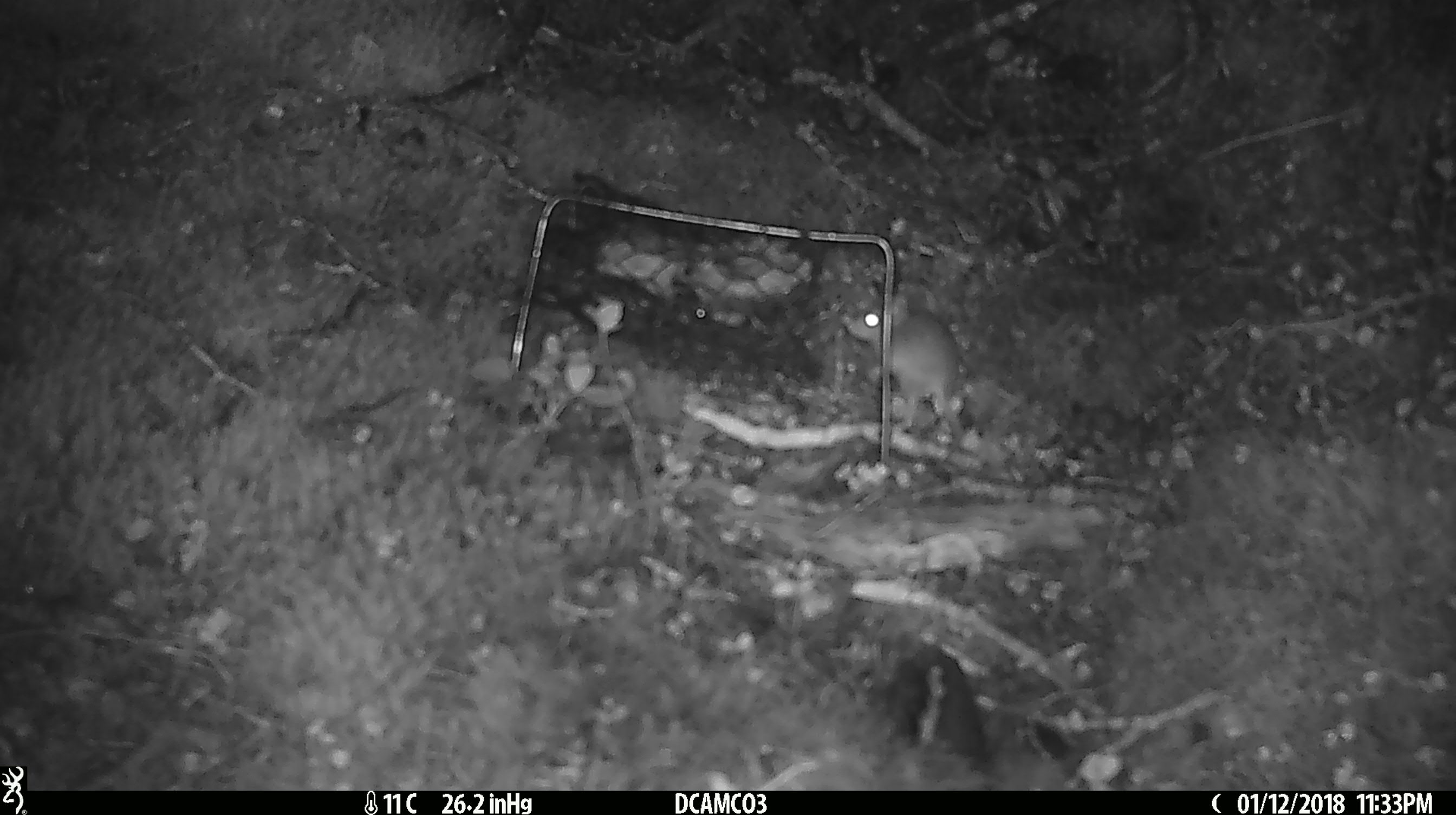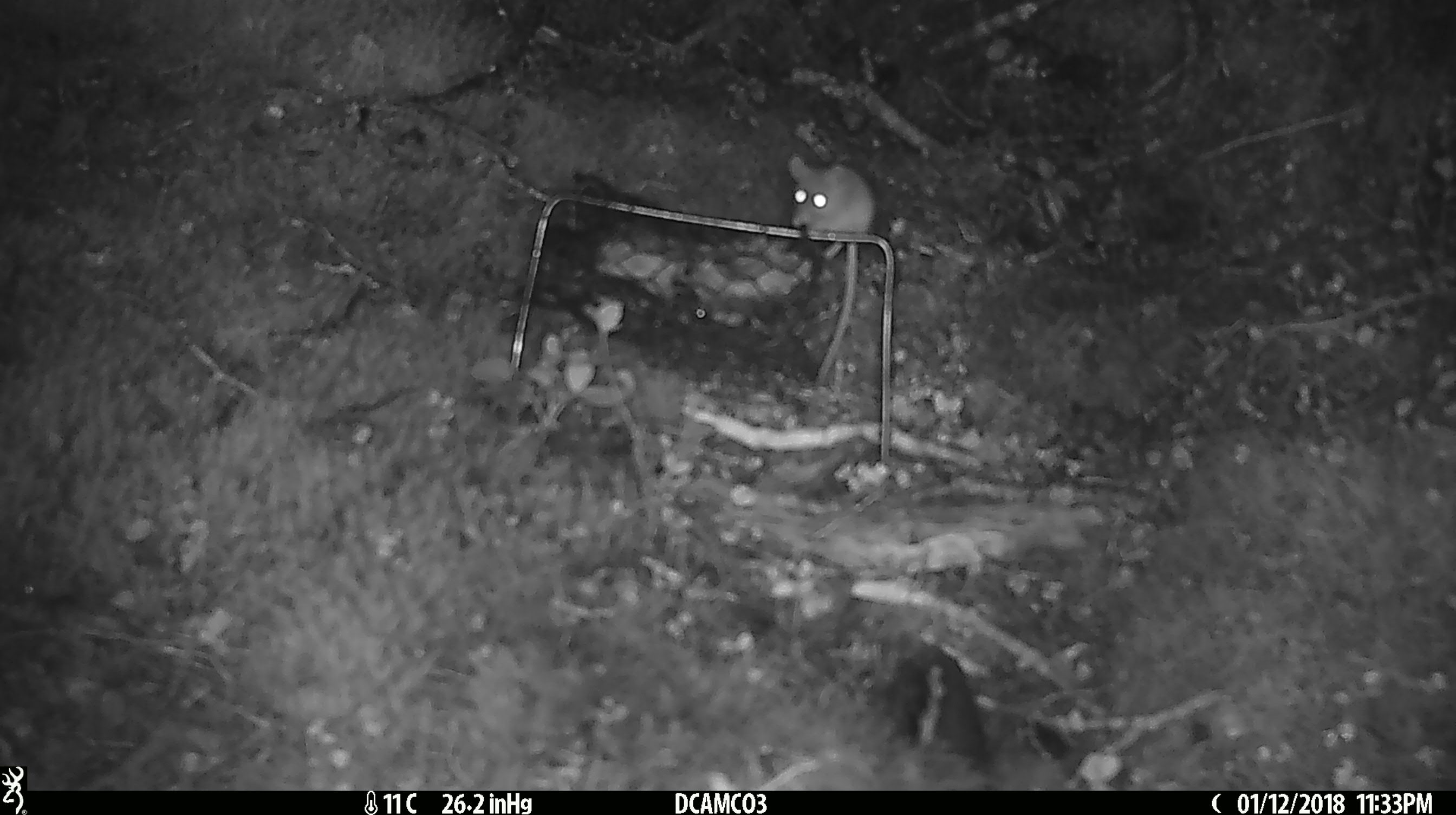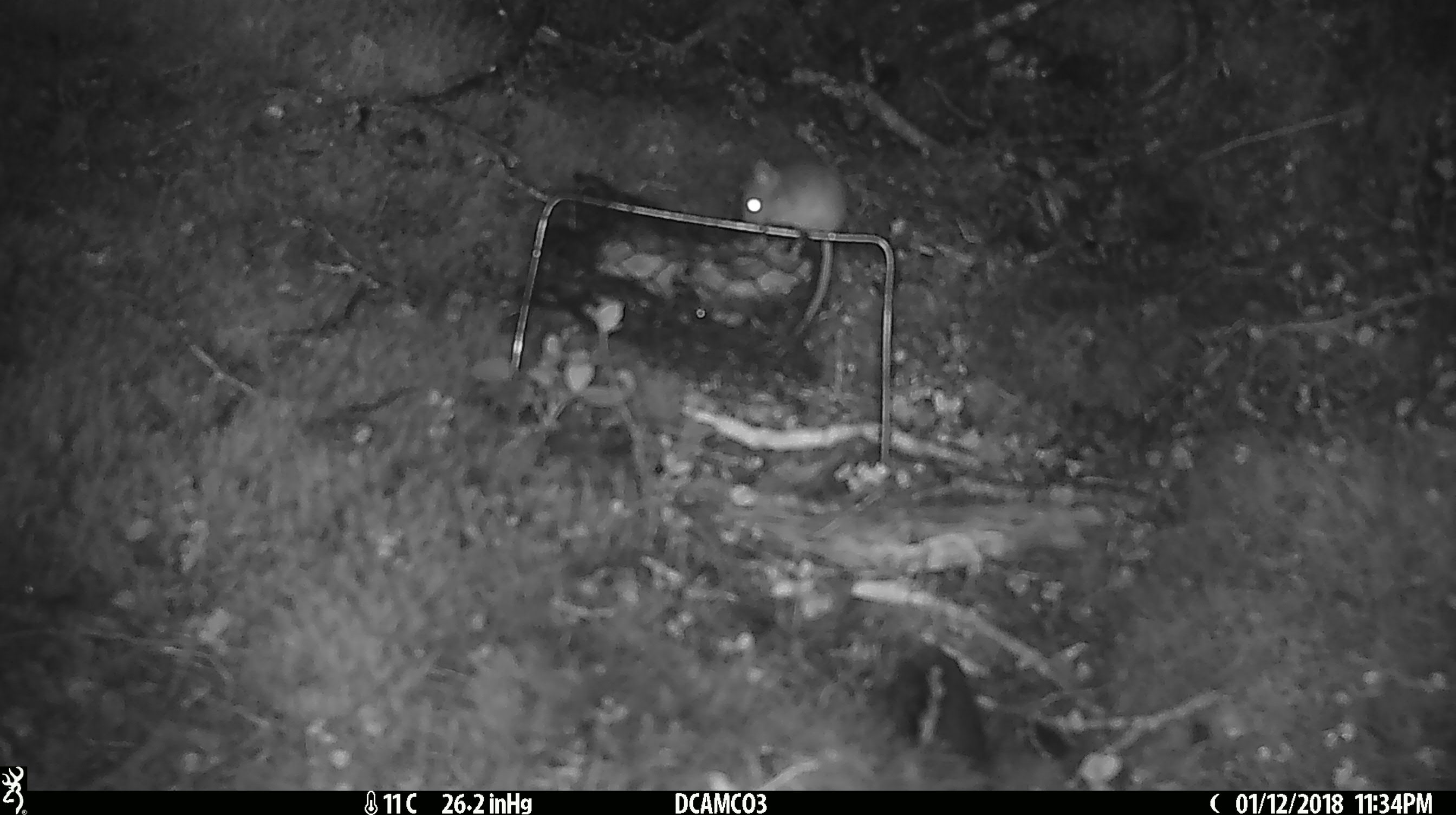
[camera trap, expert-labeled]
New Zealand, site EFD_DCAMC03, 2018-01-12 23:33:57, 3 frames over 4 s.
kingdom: Animalia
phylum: Chordata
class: Mammalia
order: Rodentia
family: Muridae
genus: Mus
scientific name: Mus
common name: mouse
Mouse (Mus).